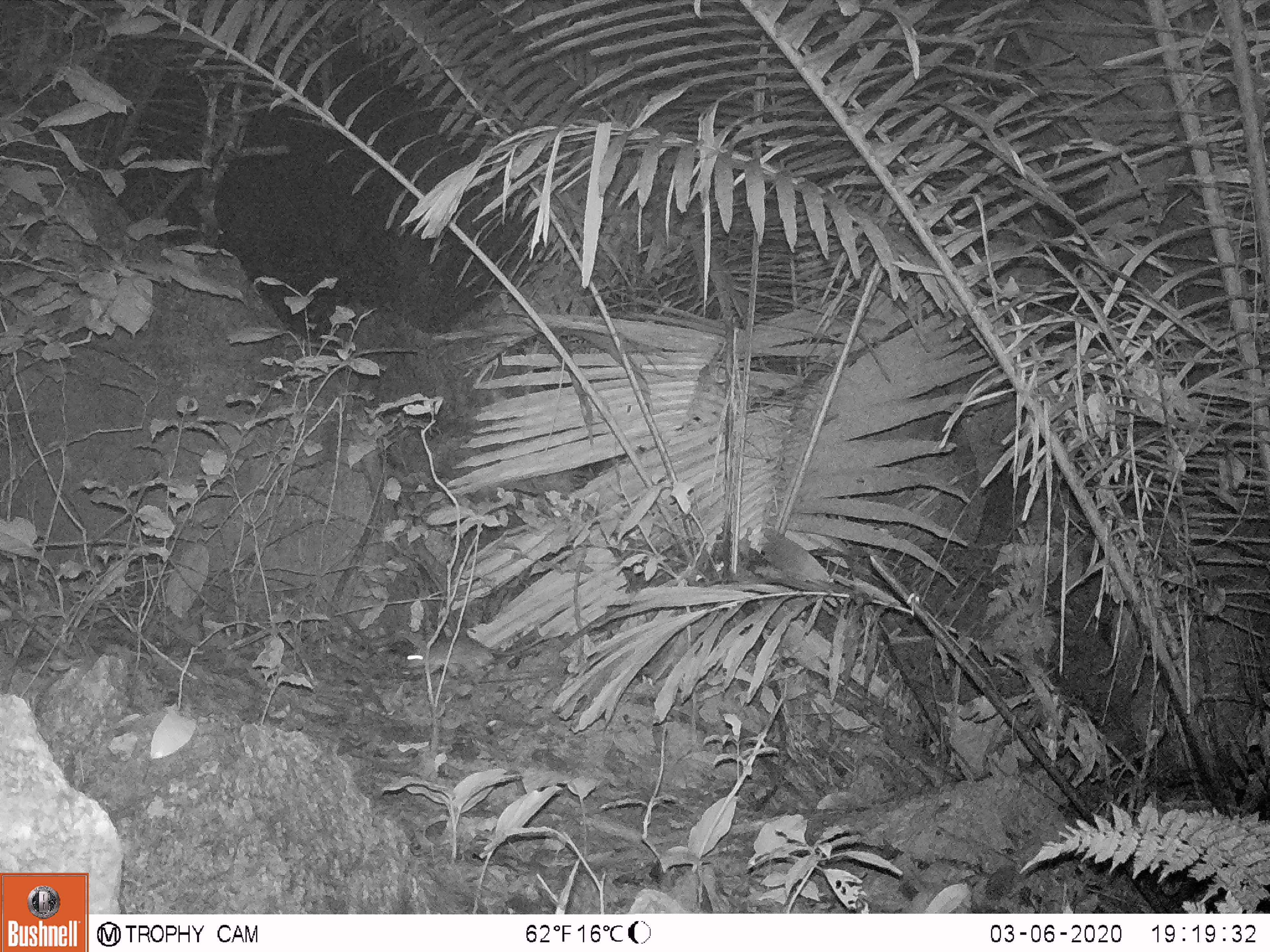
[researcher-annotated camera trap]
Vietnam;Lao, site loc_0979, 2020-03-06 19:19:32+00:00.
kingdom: Animalia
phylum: Chordata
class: Mammalia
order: Rodentia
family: Muridae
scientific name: Muridae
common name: old-world mice and rats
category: unidentified murid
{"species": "unidentified murid (old-world mice and rats) (Muridae)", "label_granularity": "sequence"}